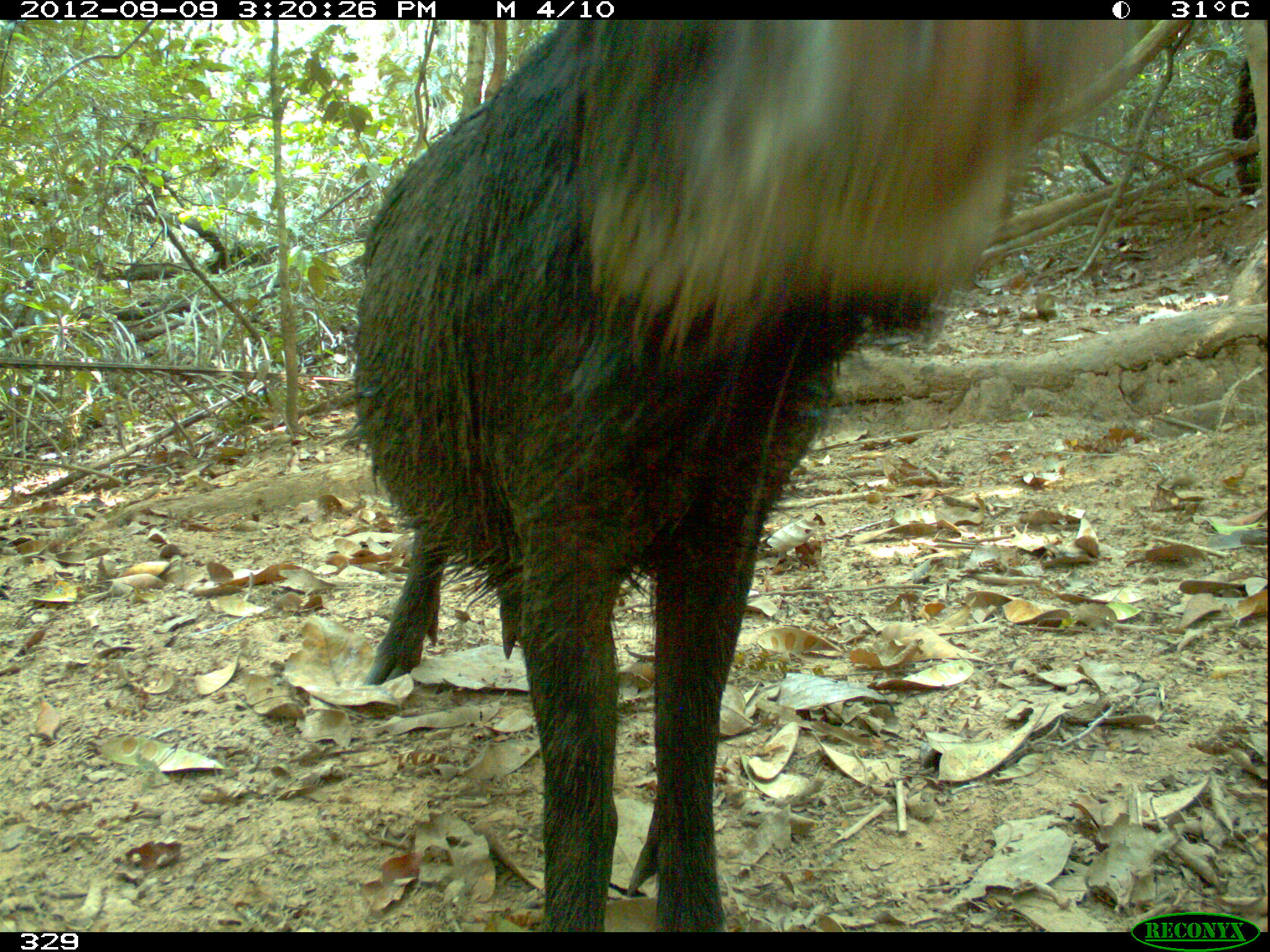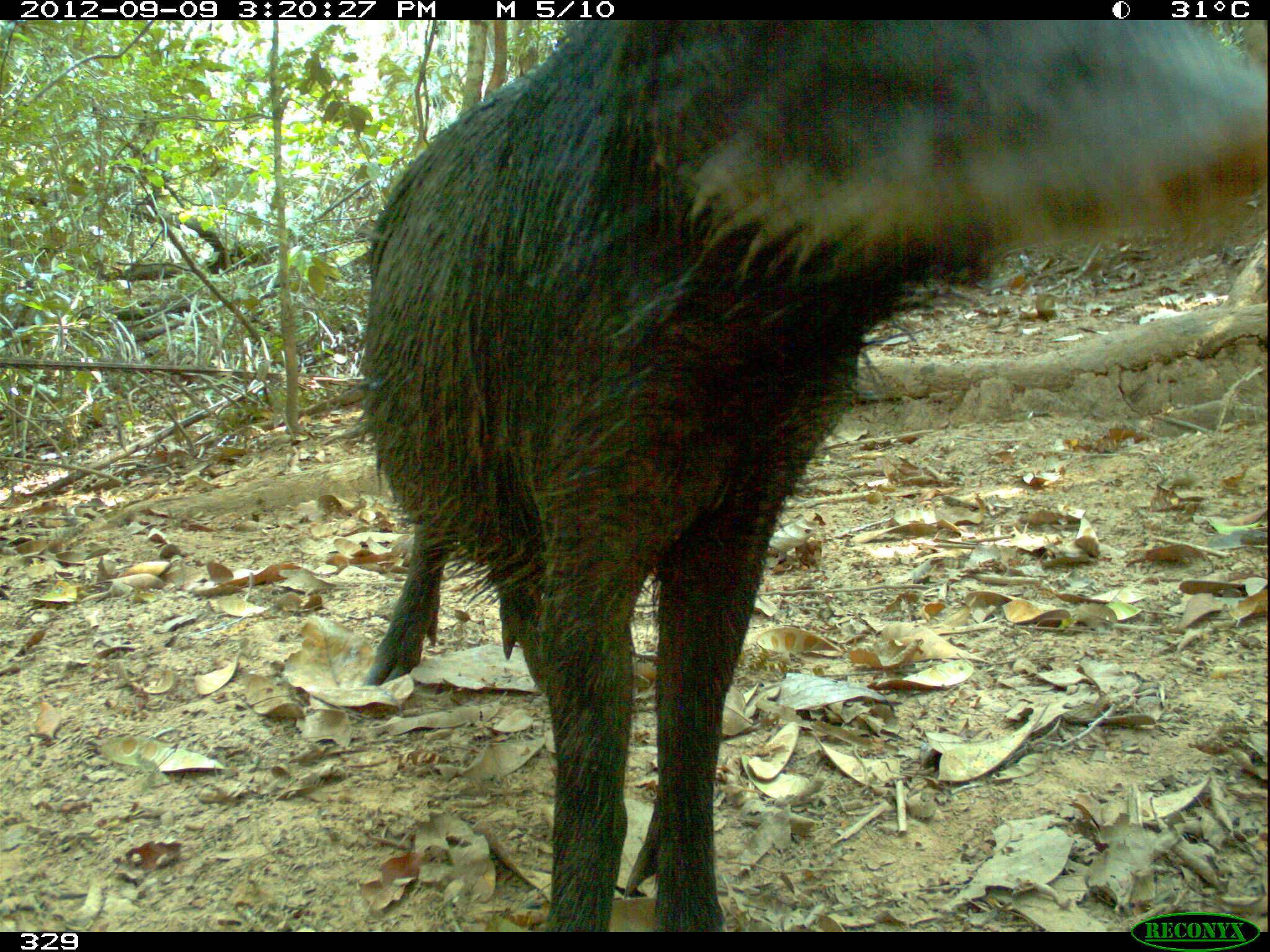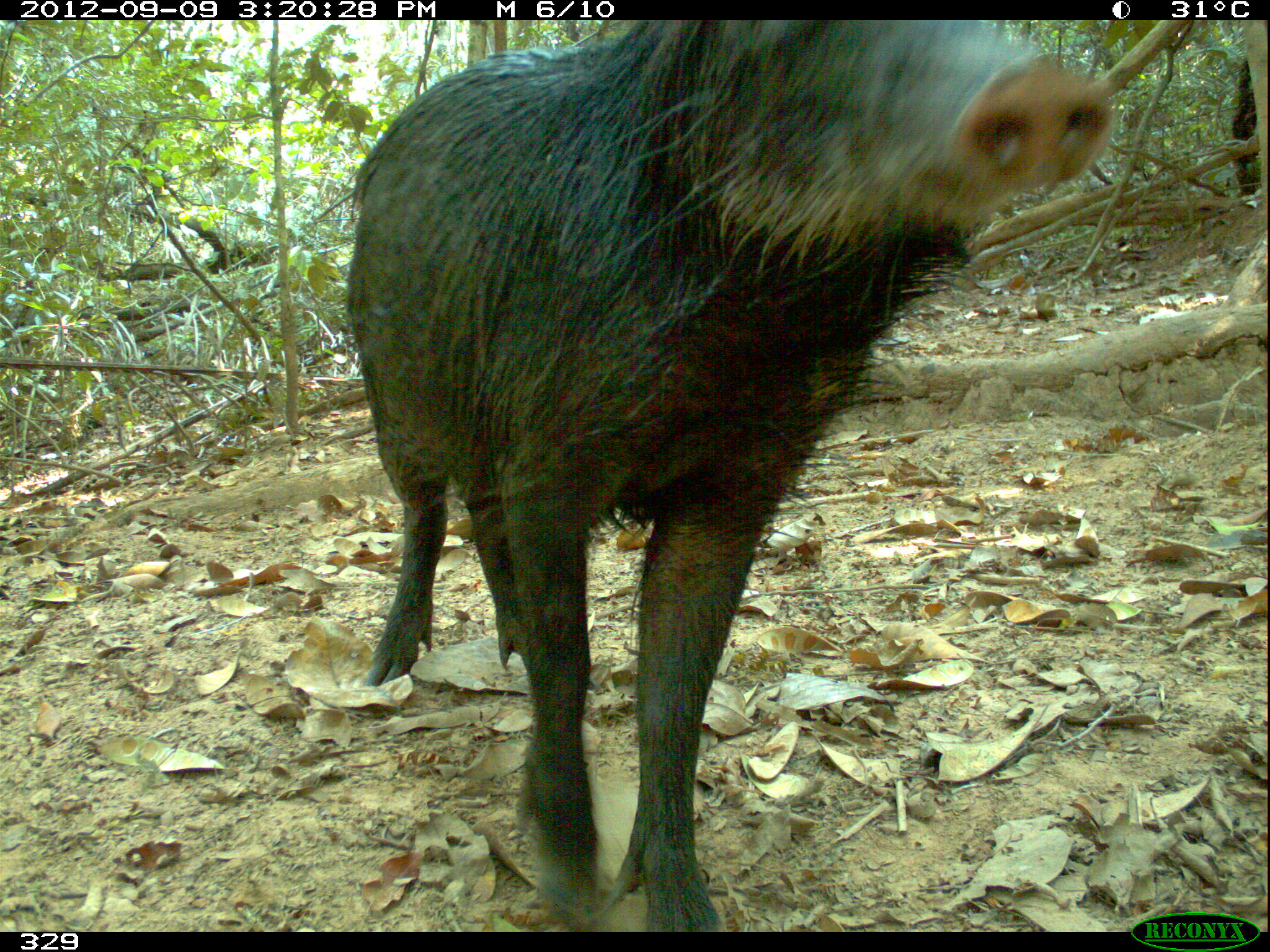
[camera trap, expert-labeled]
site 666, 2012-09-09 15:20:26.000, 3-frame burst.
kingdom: Animalia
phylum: Chordata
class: Mammalia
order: Artiodactyla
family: Tayassuidae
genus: Tayassu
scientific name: Tayassu pecari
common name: white-lipped peccary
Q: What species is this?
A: Tayassu pecari (white-lipped peccary).